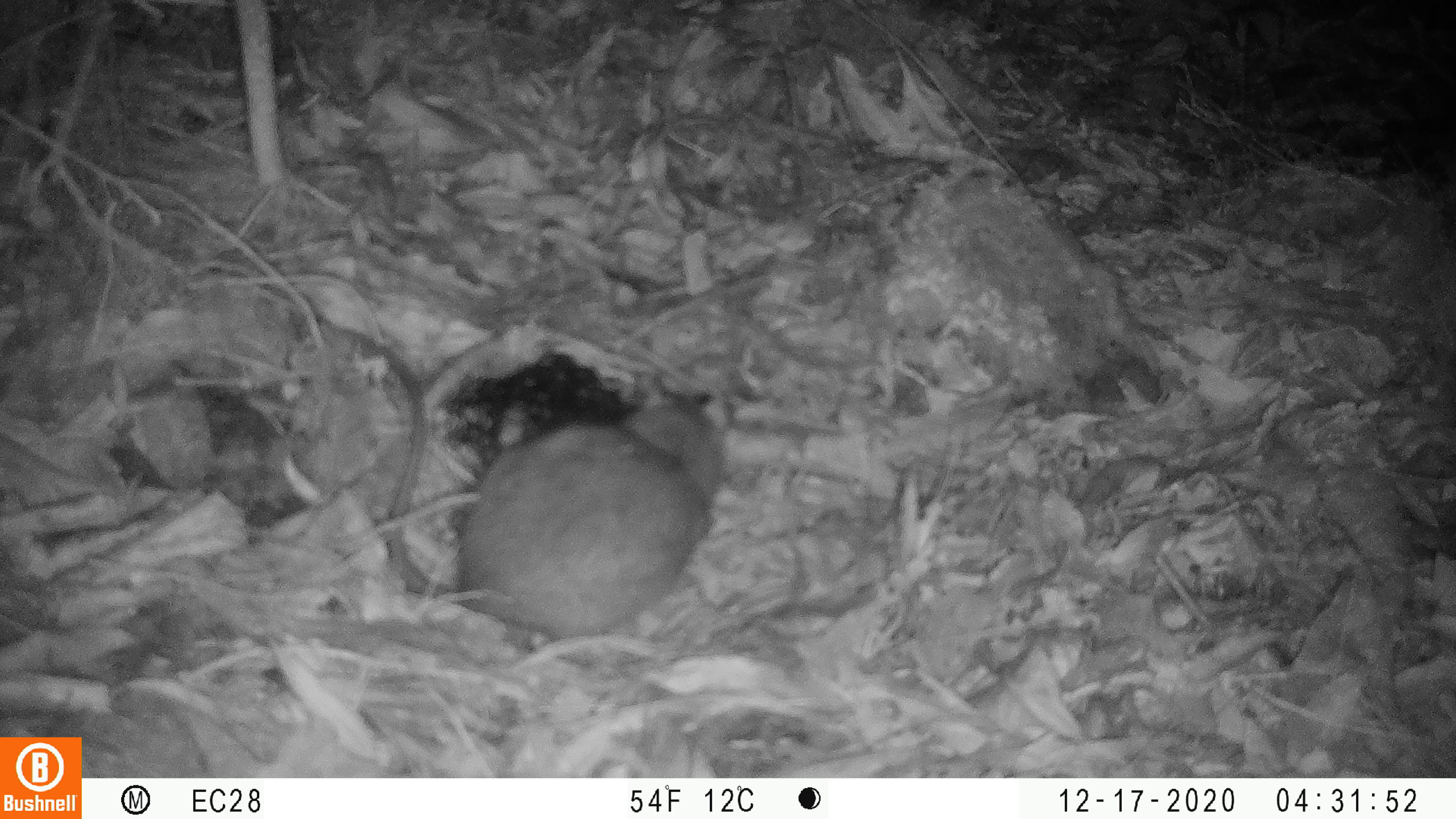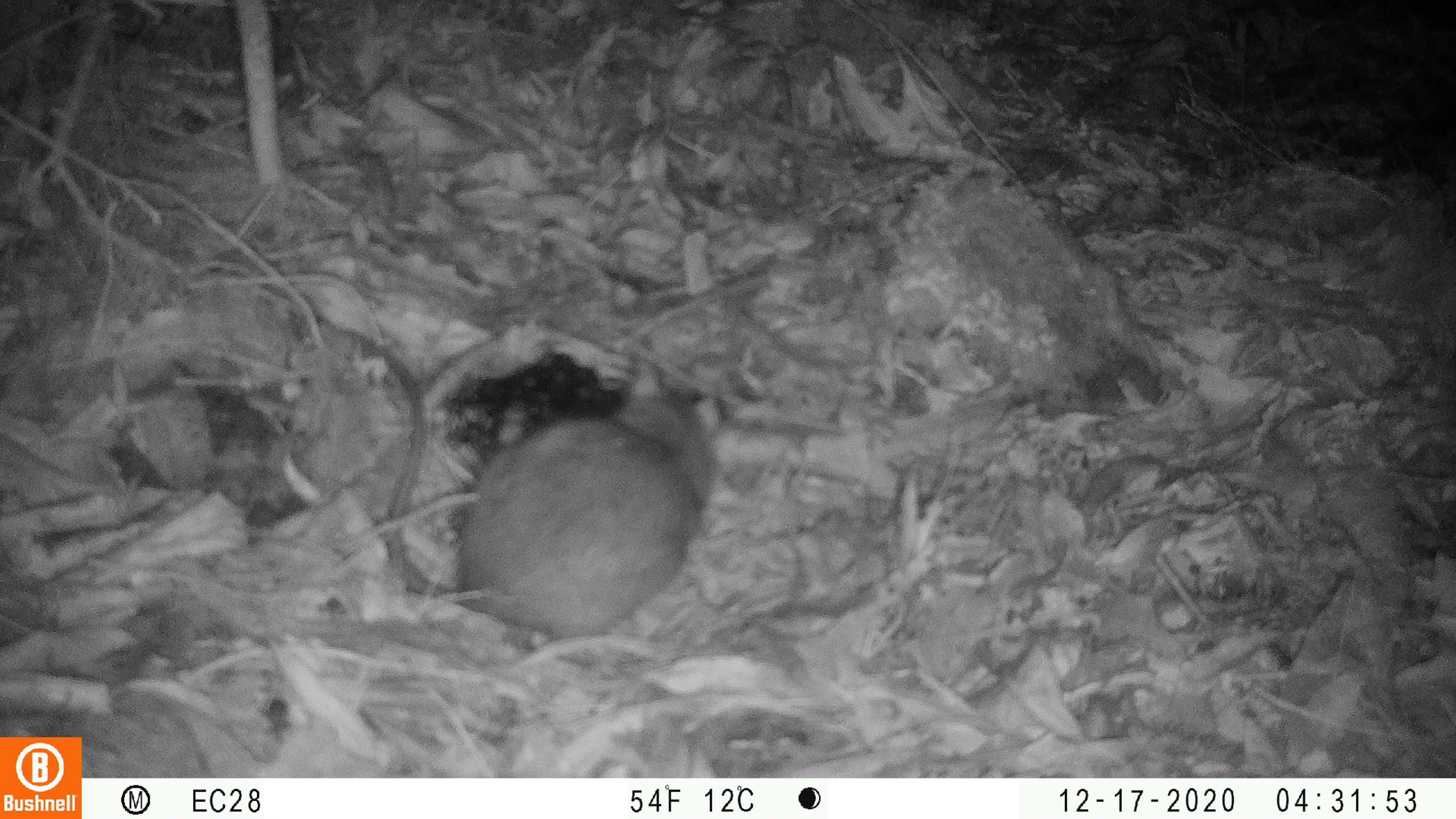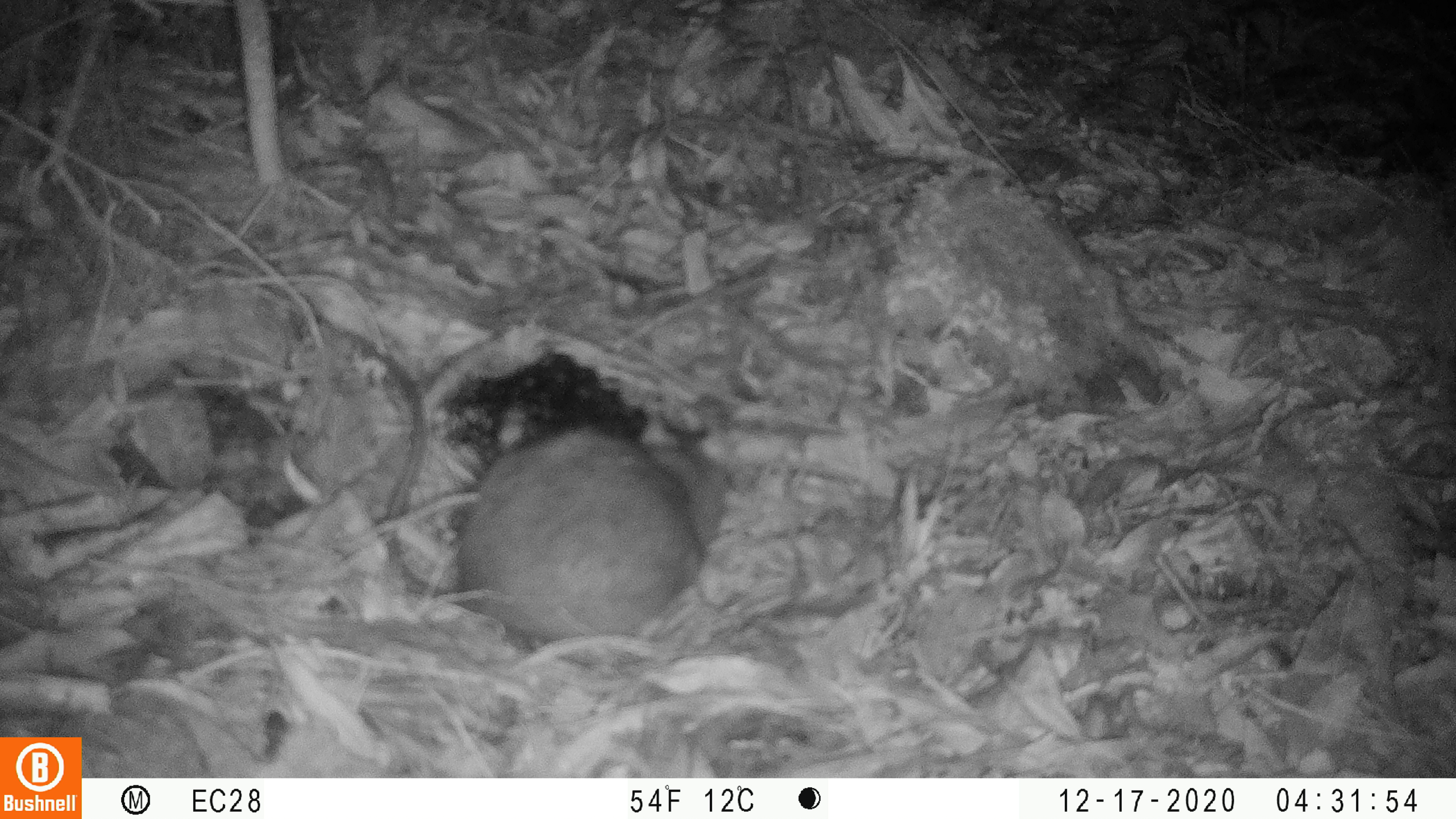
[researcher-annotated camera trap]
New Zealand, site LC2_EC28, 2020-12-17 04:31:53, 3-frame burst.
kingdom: Animalia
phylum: Chordata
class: Mammalia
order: Rodentia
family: Muridae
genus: Rattus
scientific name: Rattus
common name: rat